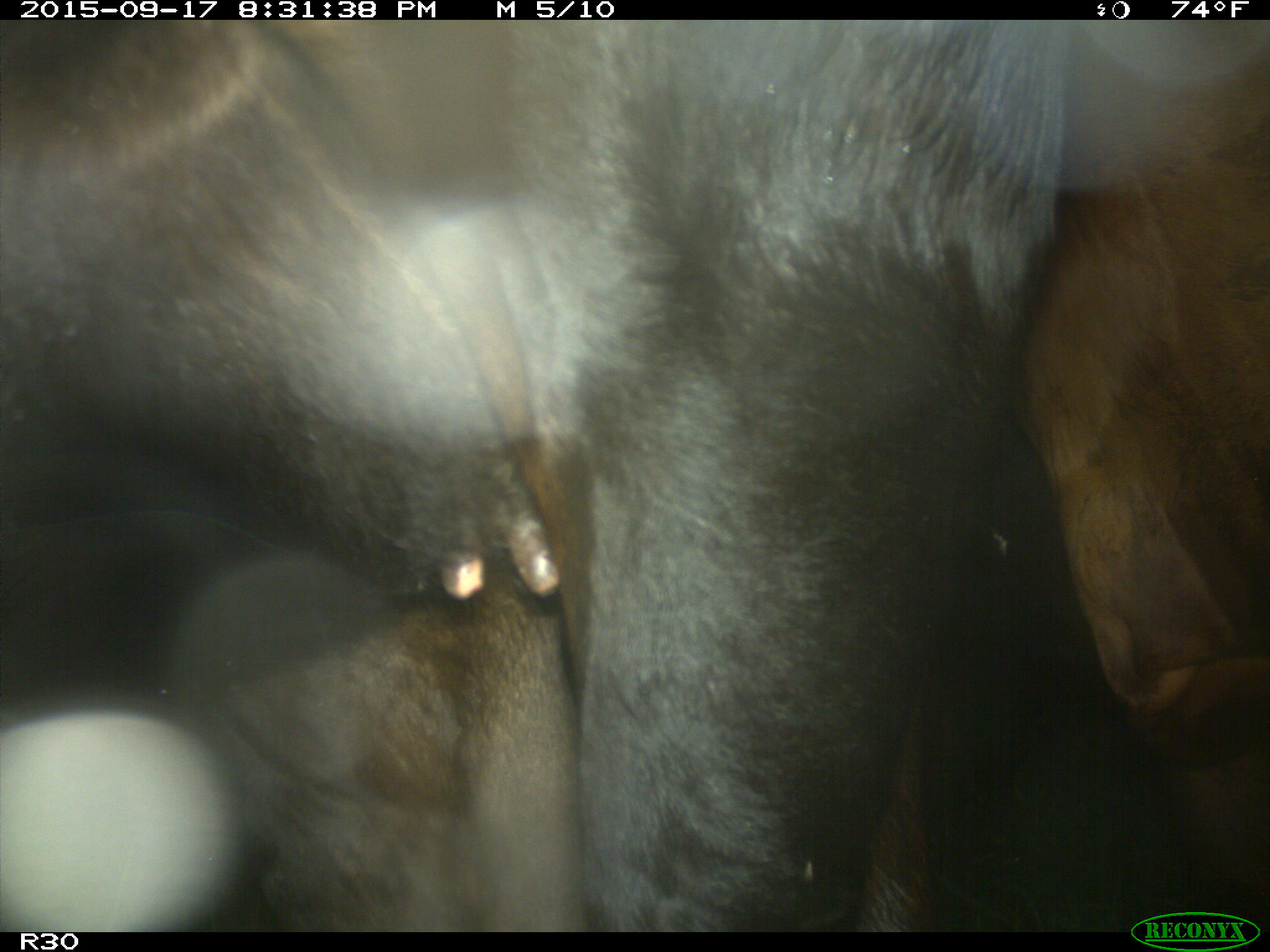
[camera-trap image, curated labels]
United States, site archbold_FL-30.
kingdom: Animalia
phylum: Chordata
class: Mammalia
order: Artiodactyla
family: Bovidae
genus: Bos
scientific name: Bos taurus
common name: domestic cow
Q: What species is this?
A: Bos taurus (domestic cow).